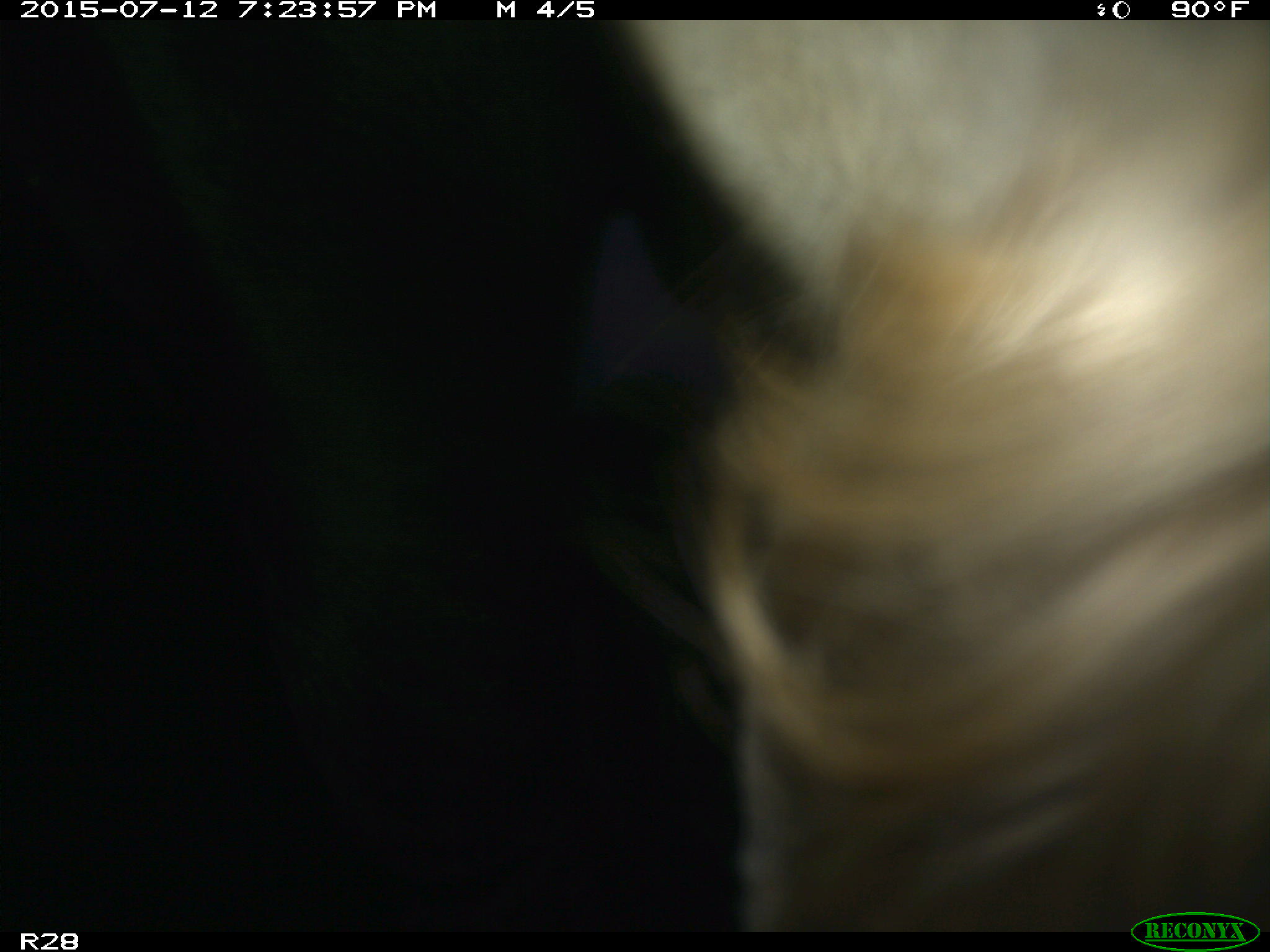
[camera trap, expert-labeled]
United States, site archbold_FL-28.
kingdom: Animalia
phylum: Chordata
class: Mammalia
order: Artiodactyla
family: Bovidae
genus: Bos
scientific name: Bos taurus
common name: domestic cow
Bos taurus (domestic cow).